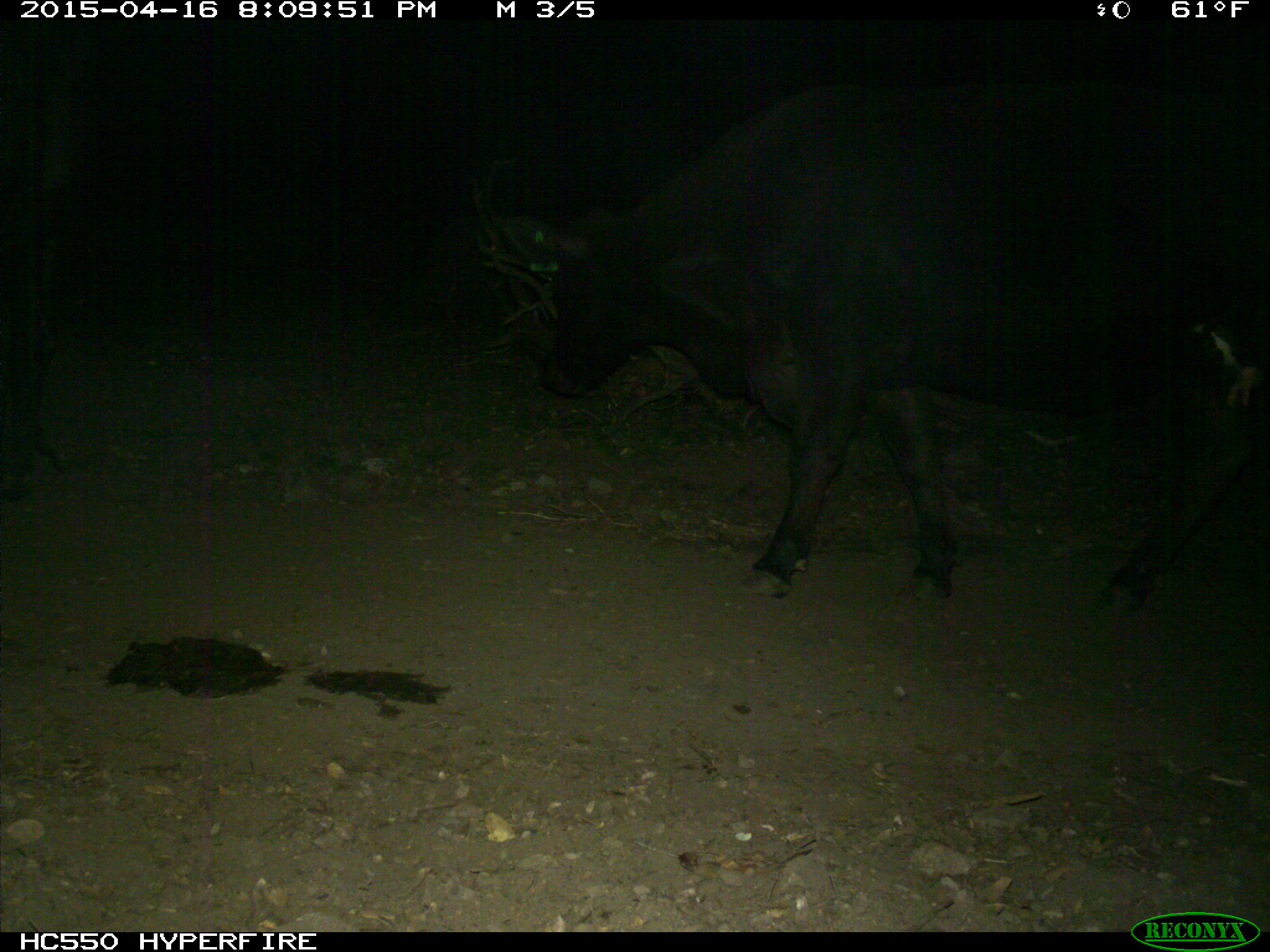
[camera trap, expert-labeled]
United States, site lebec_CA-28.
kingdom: Animalia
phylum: Chordata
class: Mammalia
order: Artiodactyla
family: Bovidae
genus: Bos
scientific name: Bos taurus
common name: domestic cow